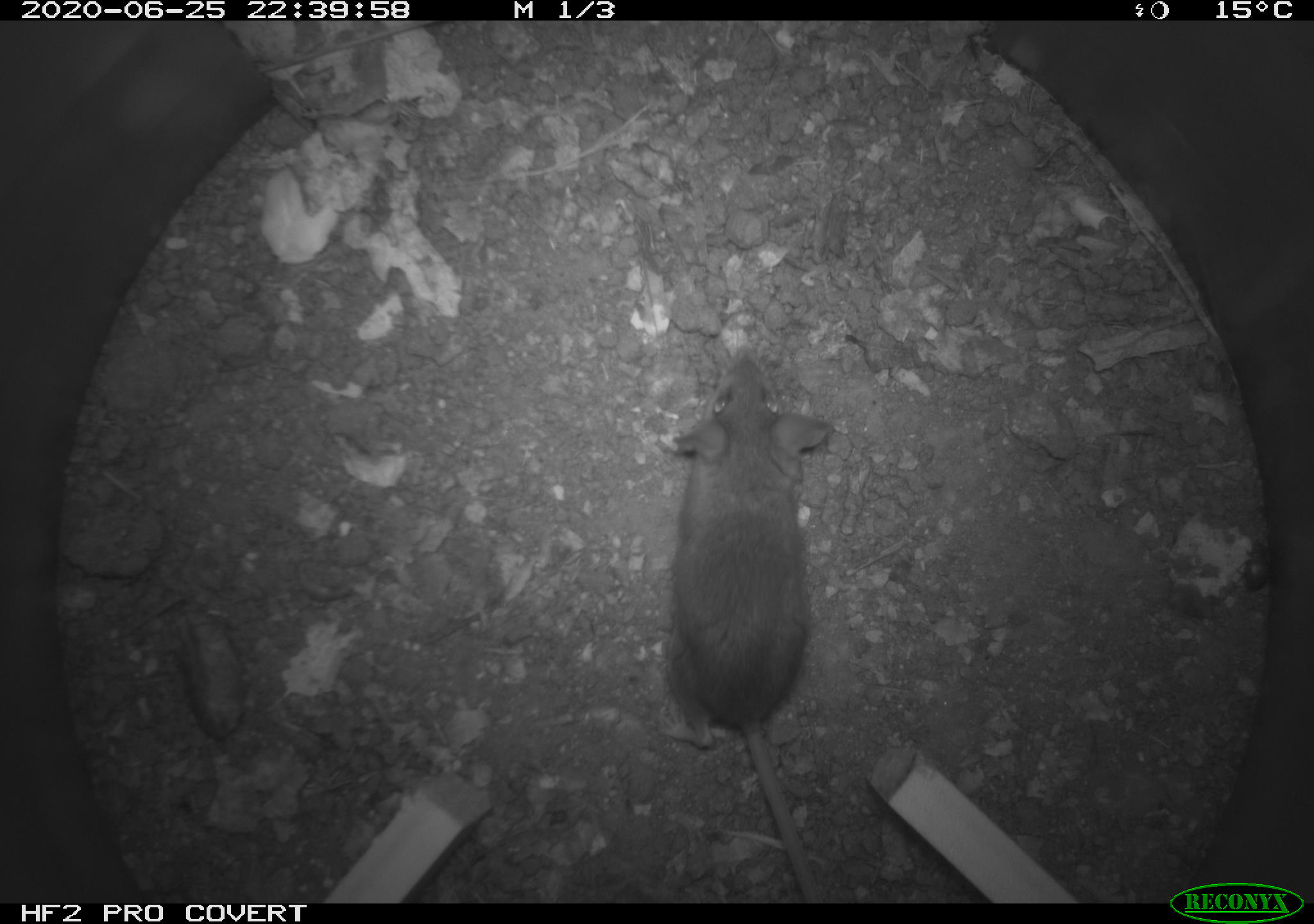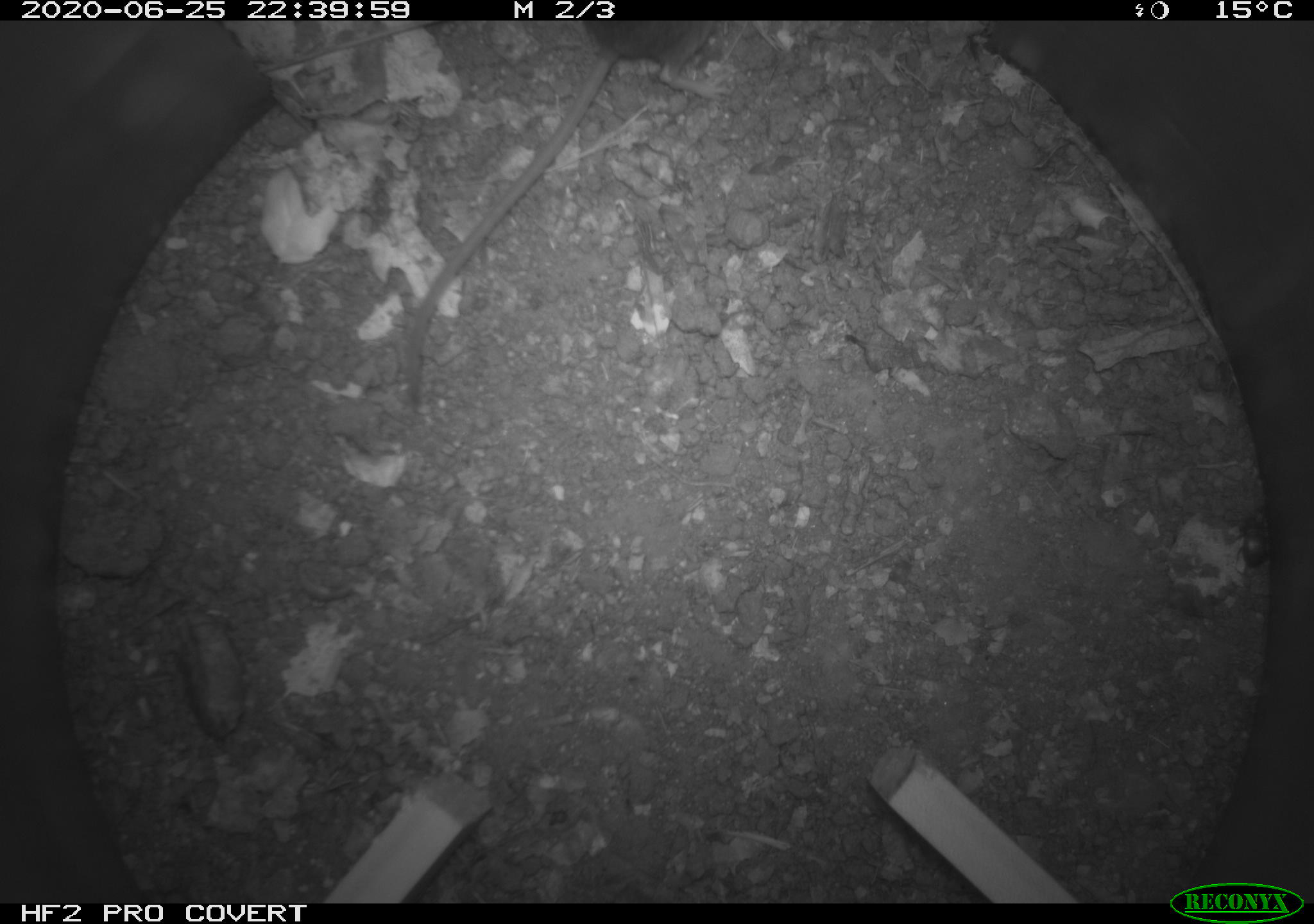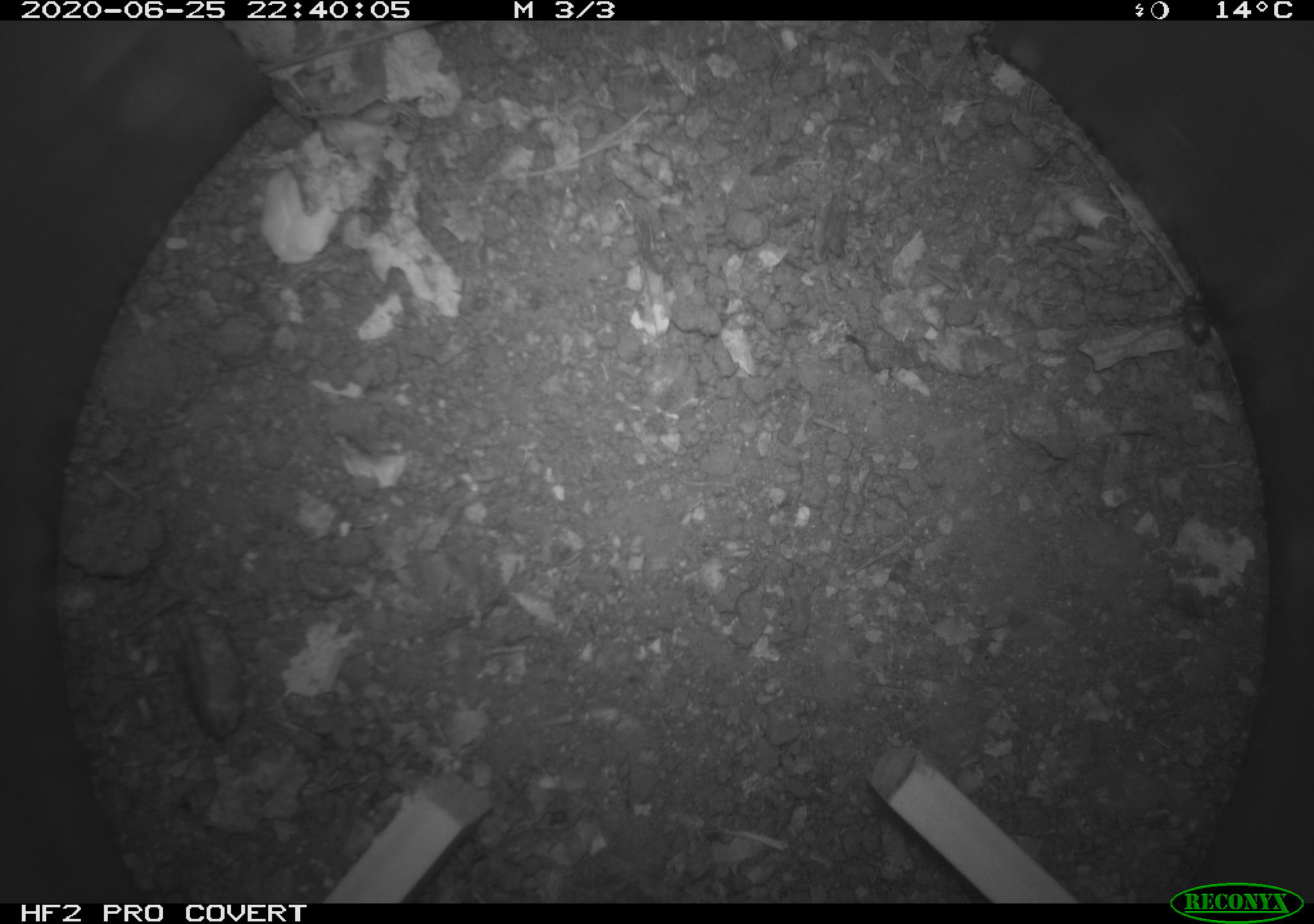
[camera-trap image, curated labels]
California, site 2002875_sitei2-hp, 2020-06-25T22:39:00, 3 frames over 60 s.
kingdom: Animalia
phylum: Chordata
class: Mammalia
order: Rodentia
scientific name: Rodentia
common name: rodent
Rodent (Rodentia).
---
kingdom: Animalia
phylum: Arthropoda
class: Insecta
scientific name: Insecta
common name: insect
Insect (Insecta).